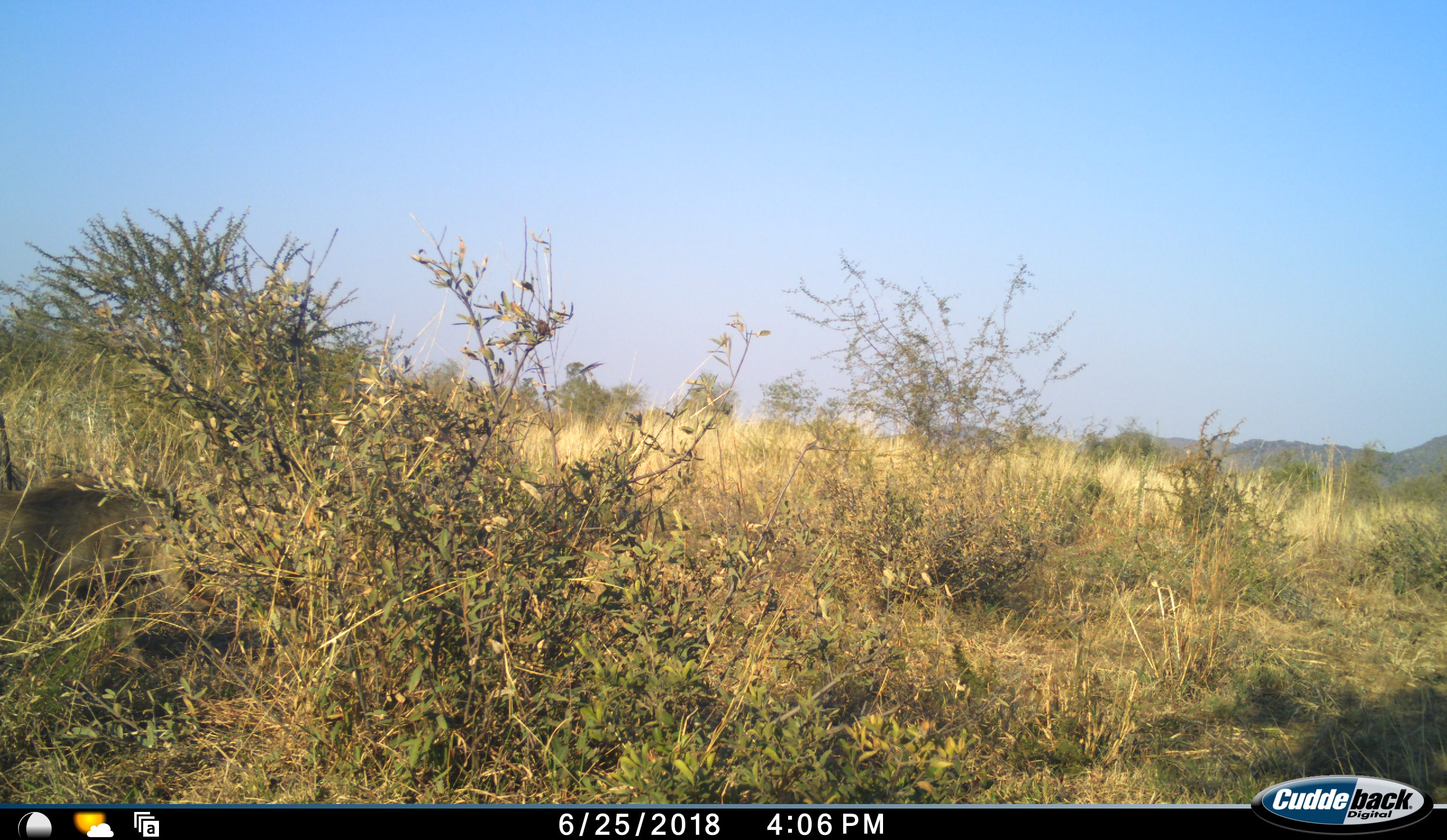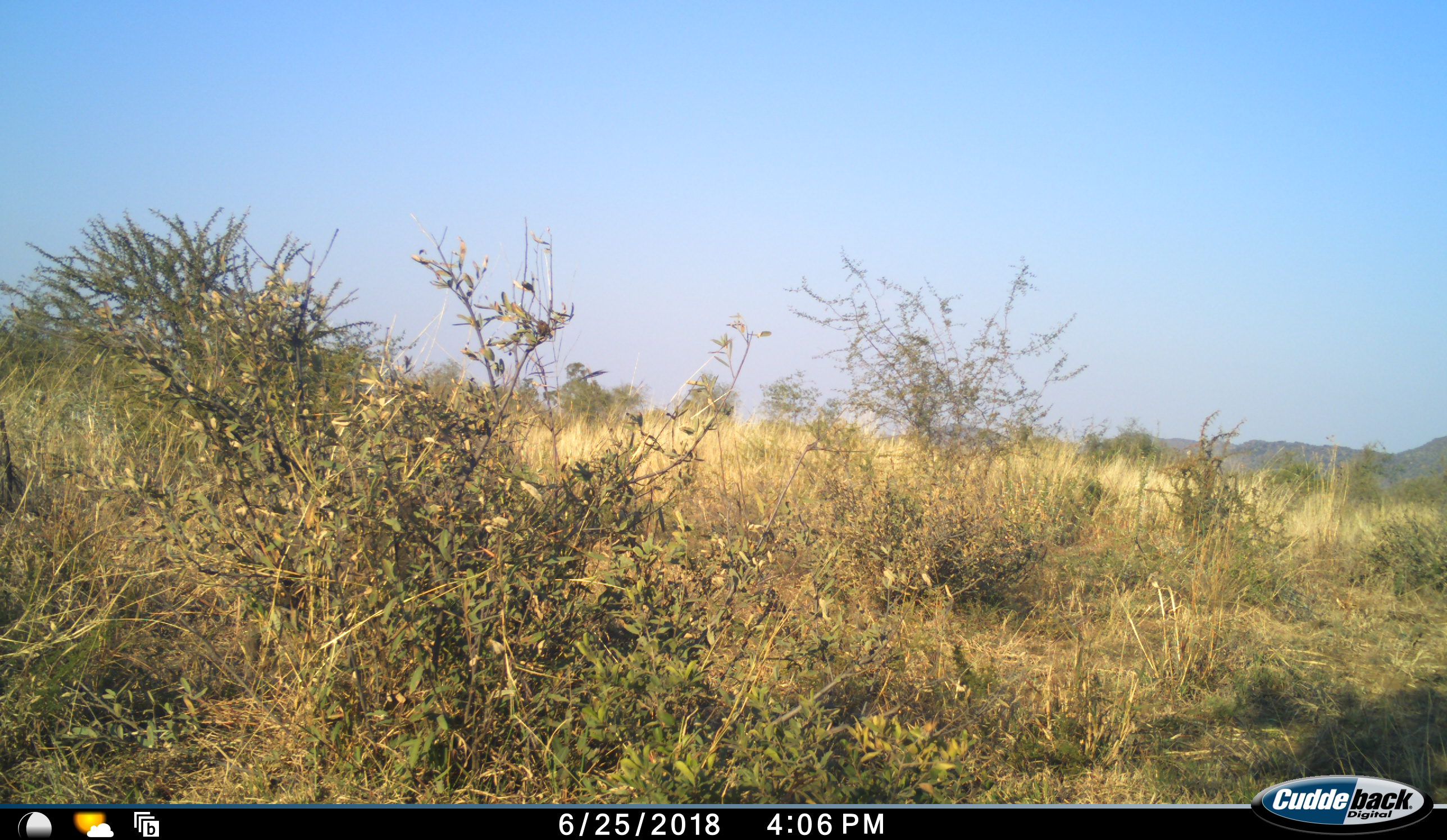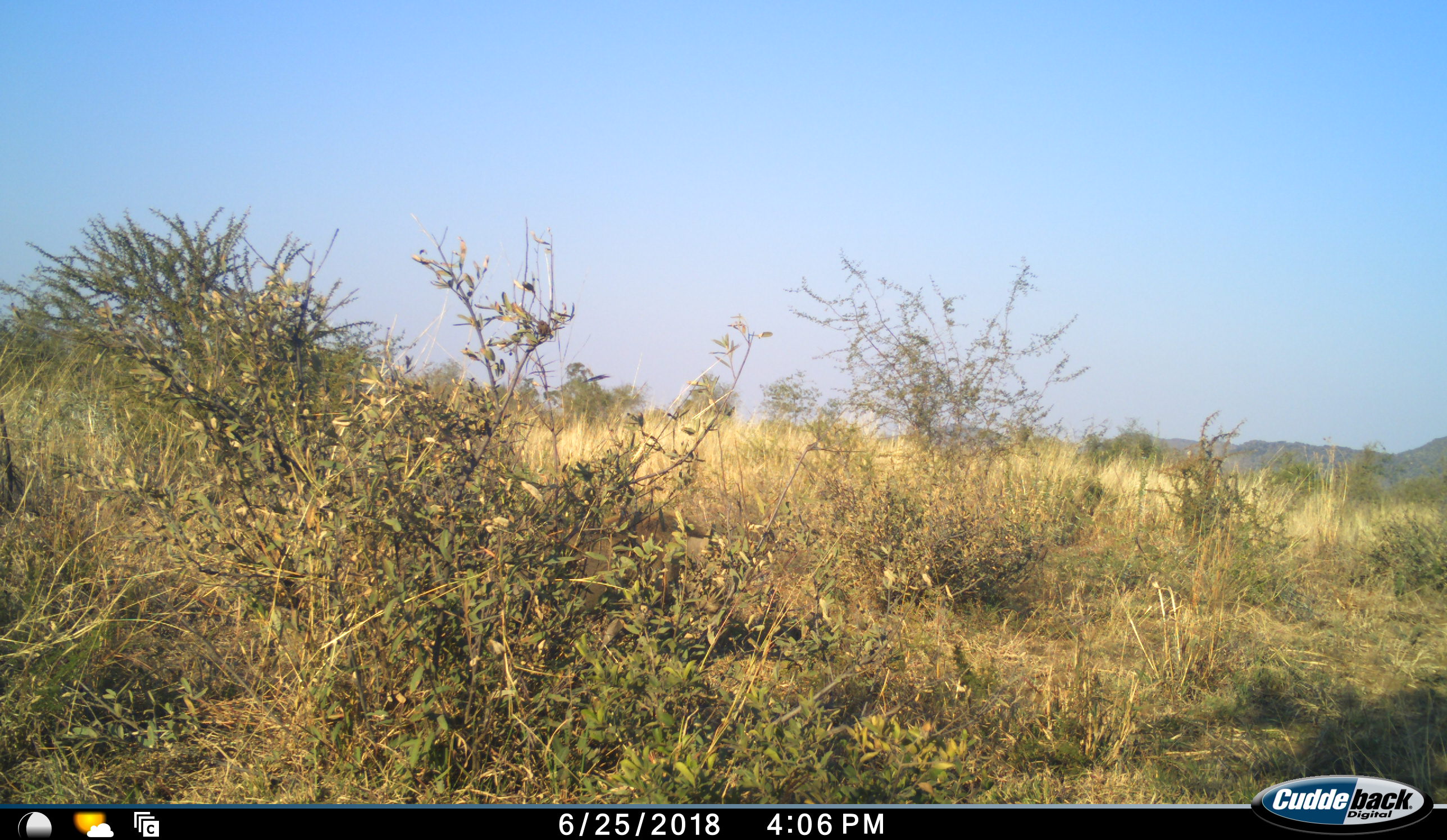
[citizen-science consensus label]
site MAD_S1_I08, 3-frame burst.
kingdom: Animalia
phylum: Chordata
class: Mammalia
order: Artiodactyla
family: Suidae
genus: Phacochoerus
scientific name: Phacochoerus africanus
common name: warthog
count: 1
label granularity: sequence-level